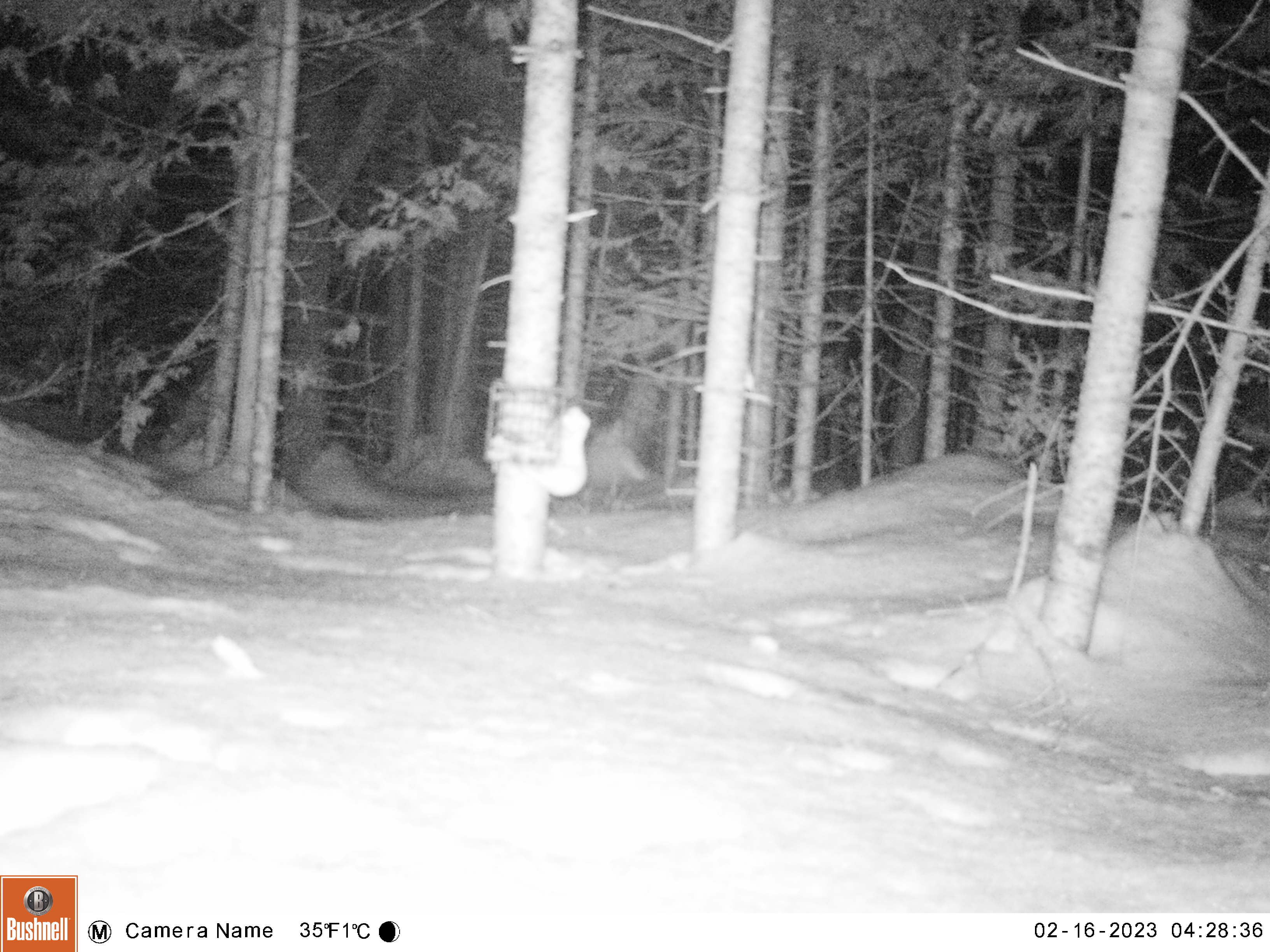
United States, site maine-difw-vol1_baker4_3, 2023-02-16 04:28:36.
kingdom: Animalia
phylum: Chordata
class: Mammalia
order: Carnivora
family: Mustelidae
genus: Mustela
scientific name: Mustela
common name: weasel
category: weasel sp.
Weasel sp. (weasel) (Mustela).